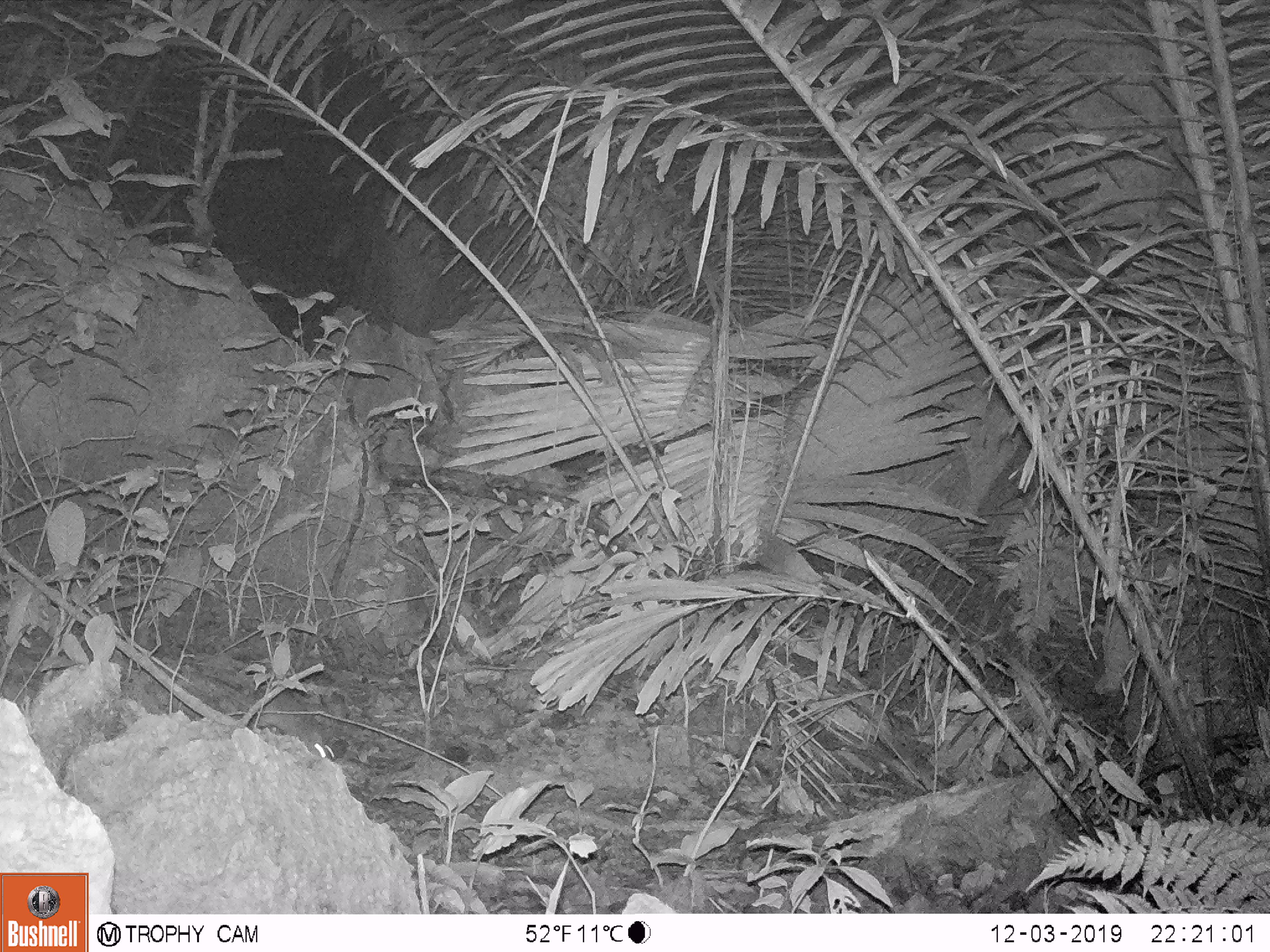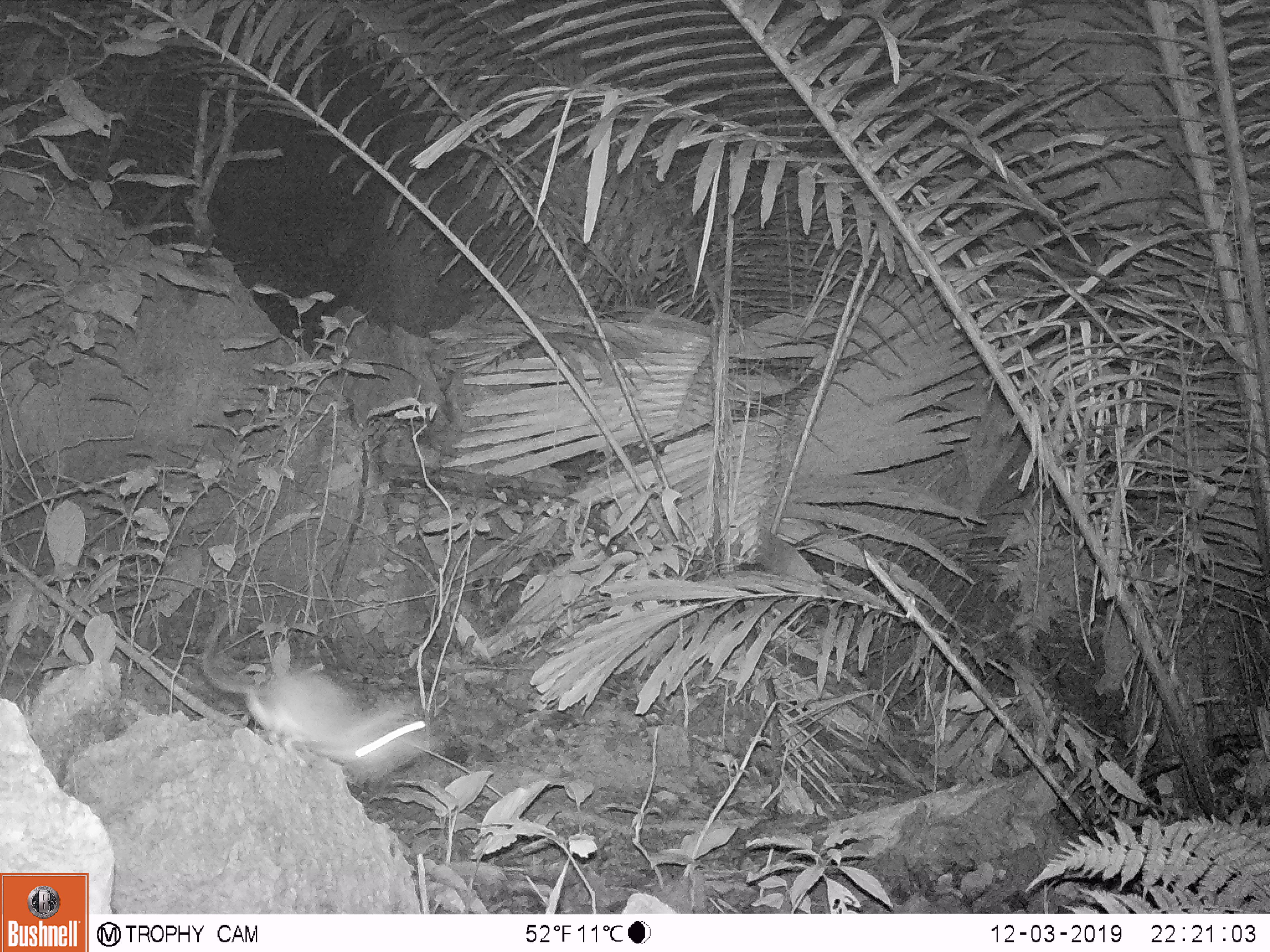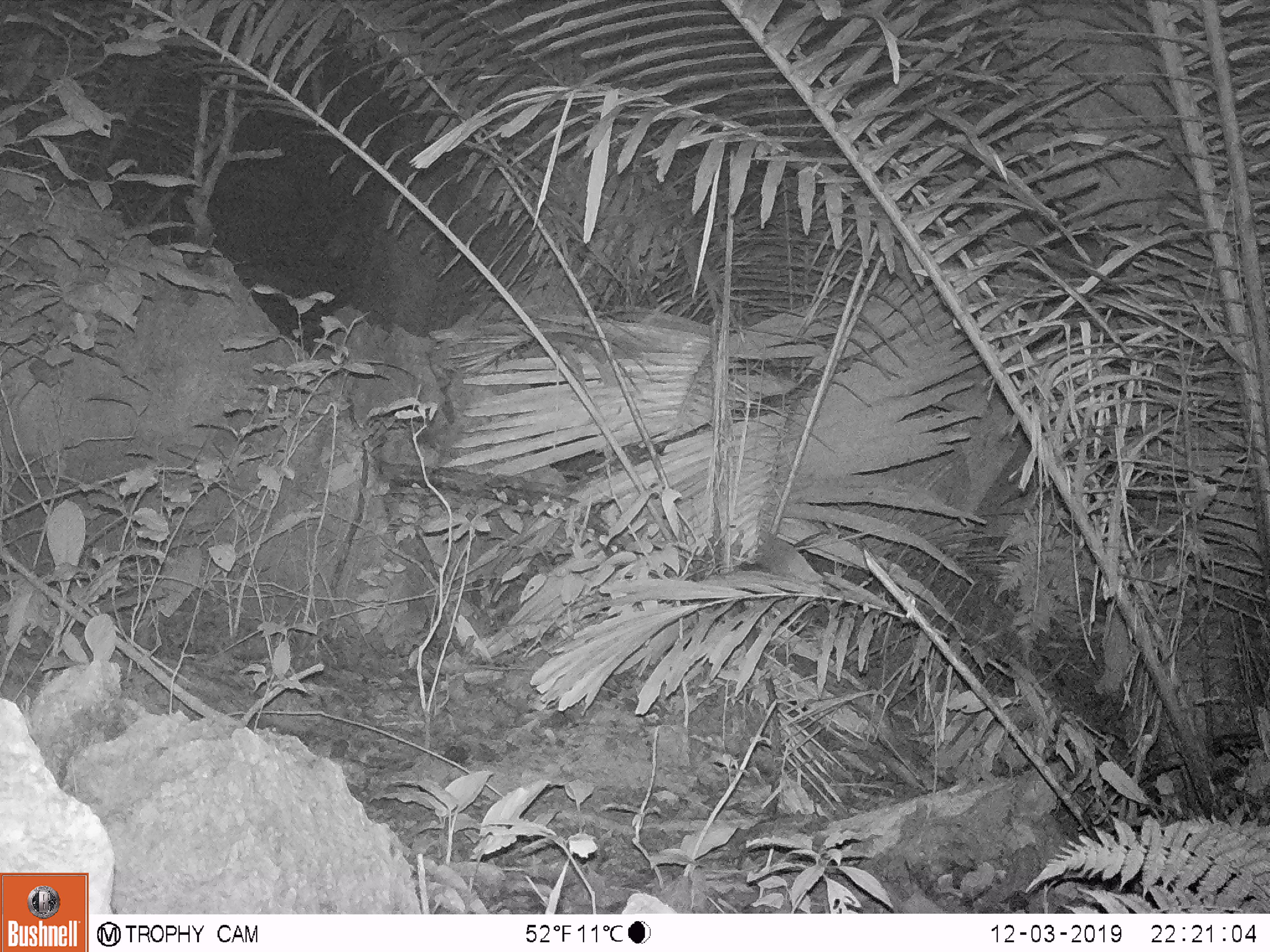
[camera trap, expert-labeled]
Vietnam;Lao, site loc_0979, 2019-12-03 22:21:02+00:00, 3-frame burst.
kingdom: Animalia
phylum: Chordata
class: Mammalia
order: Rodentia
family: Muridae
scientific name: Muridae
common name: old-world mice and rats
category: unidentified murid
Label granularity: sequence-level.